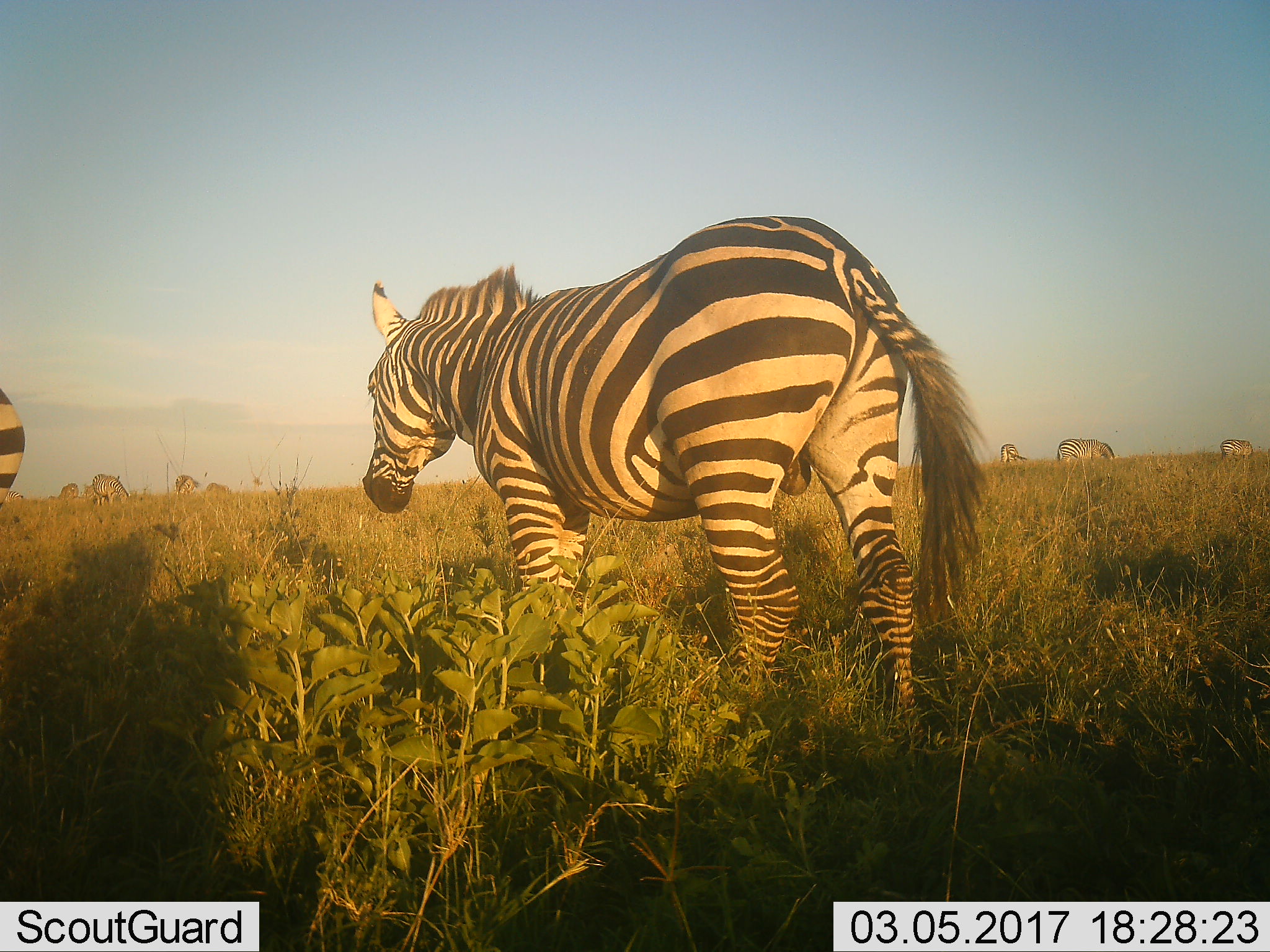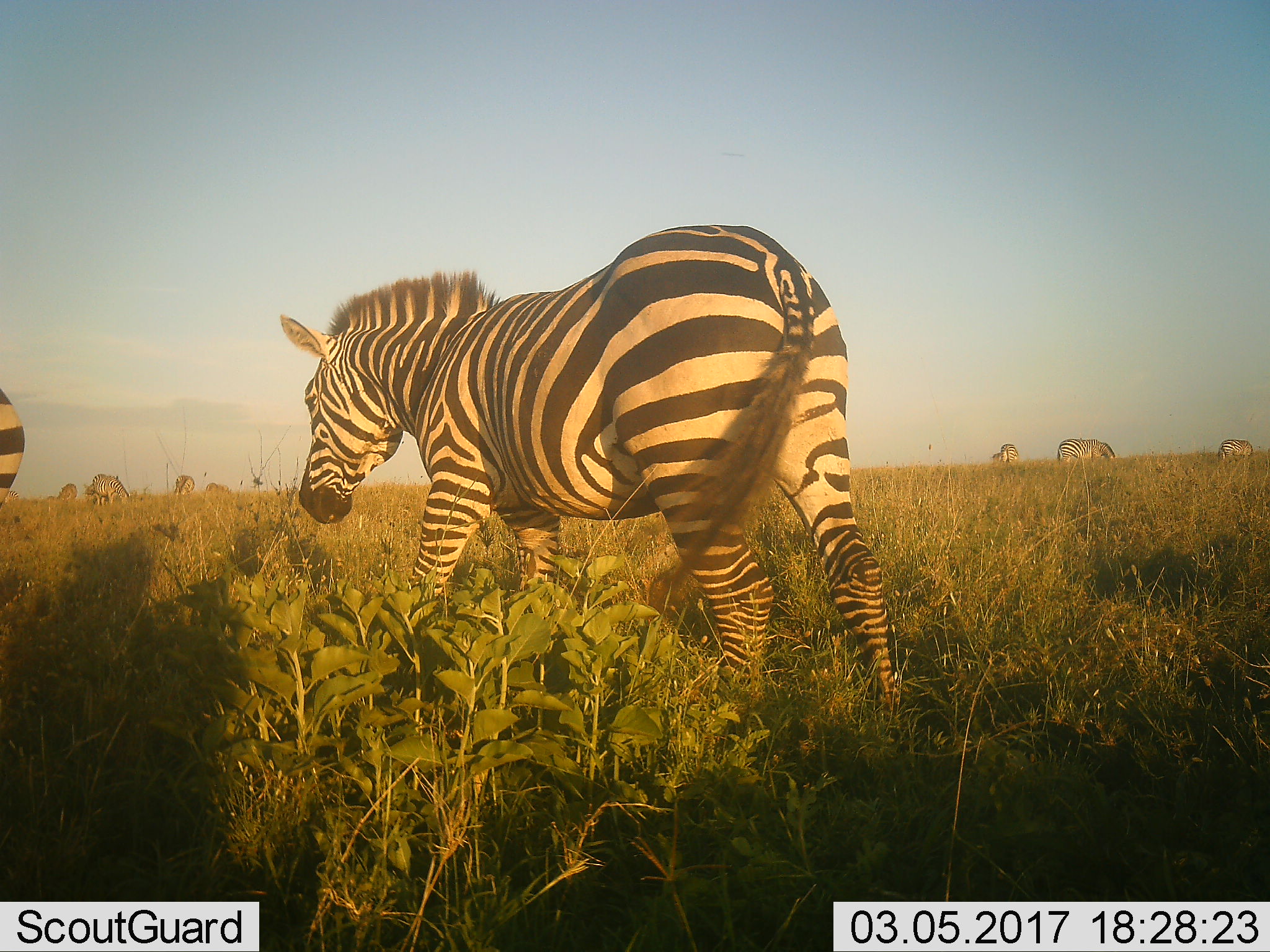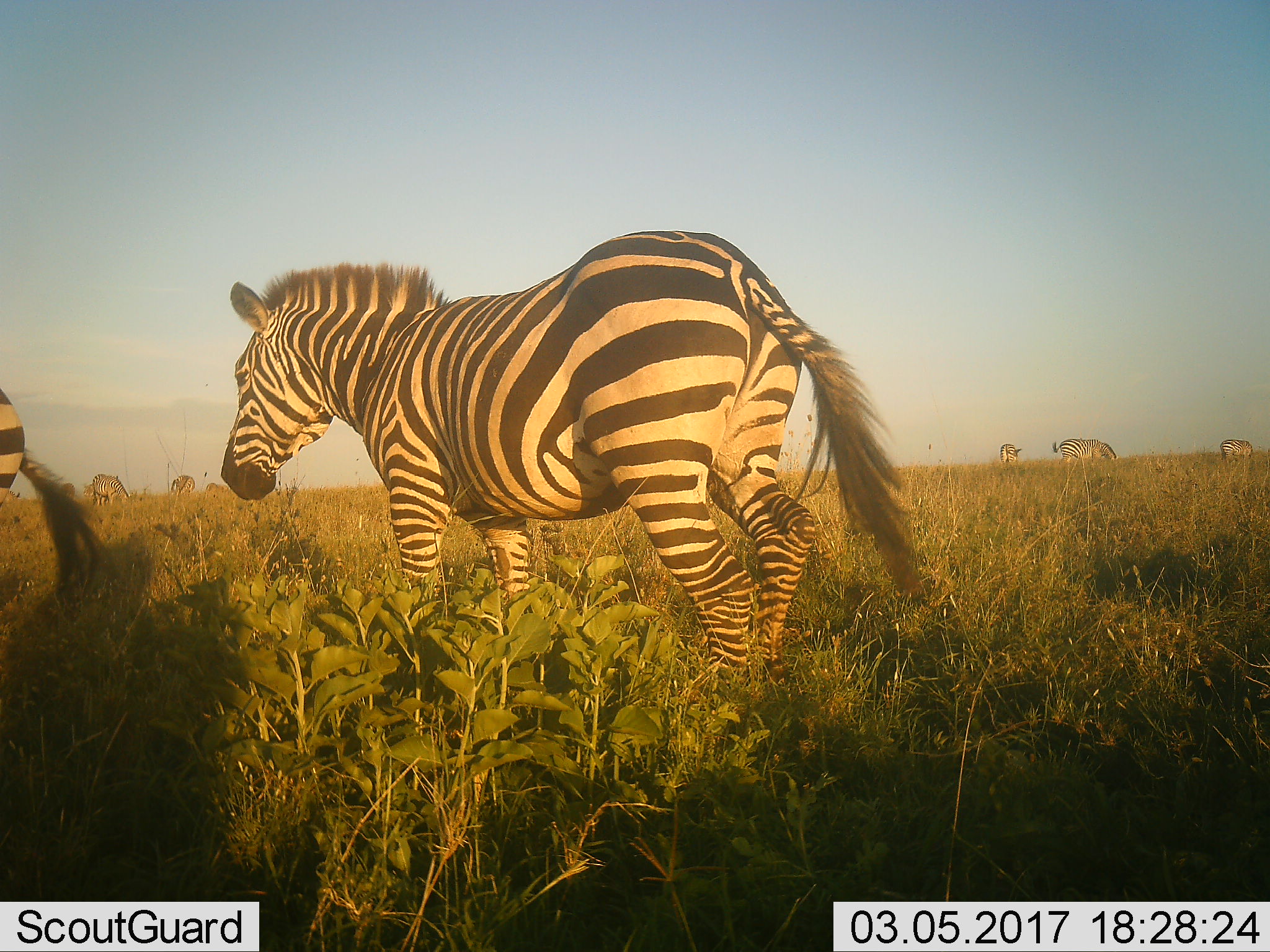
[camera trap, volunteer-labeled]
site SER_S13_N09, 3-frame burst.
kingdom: Animalia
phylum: Chordata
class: Mammalia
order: Perissodactyla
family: Equidae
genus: Equus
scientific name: Equus quagga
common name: plains zebra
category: zebraplains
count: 9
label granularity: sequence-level